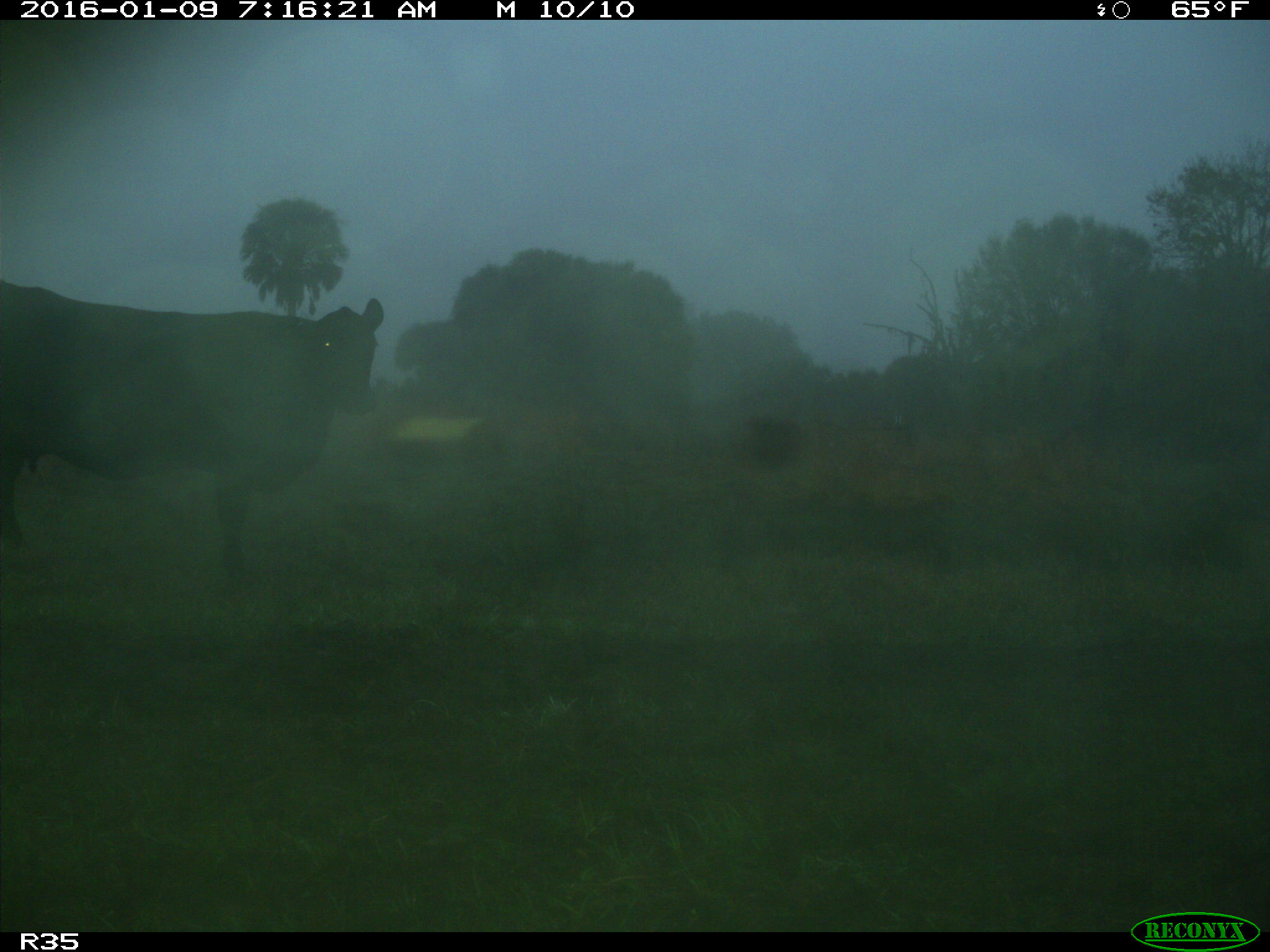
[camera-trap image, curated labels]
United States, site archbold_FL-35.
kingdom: Animalia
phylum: Chordata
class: Mammalia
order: Artiodactyla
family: Bovidae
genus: Bos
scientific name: Bos taurus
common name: domestic cow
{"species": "Bos taurus (domestic cow)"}